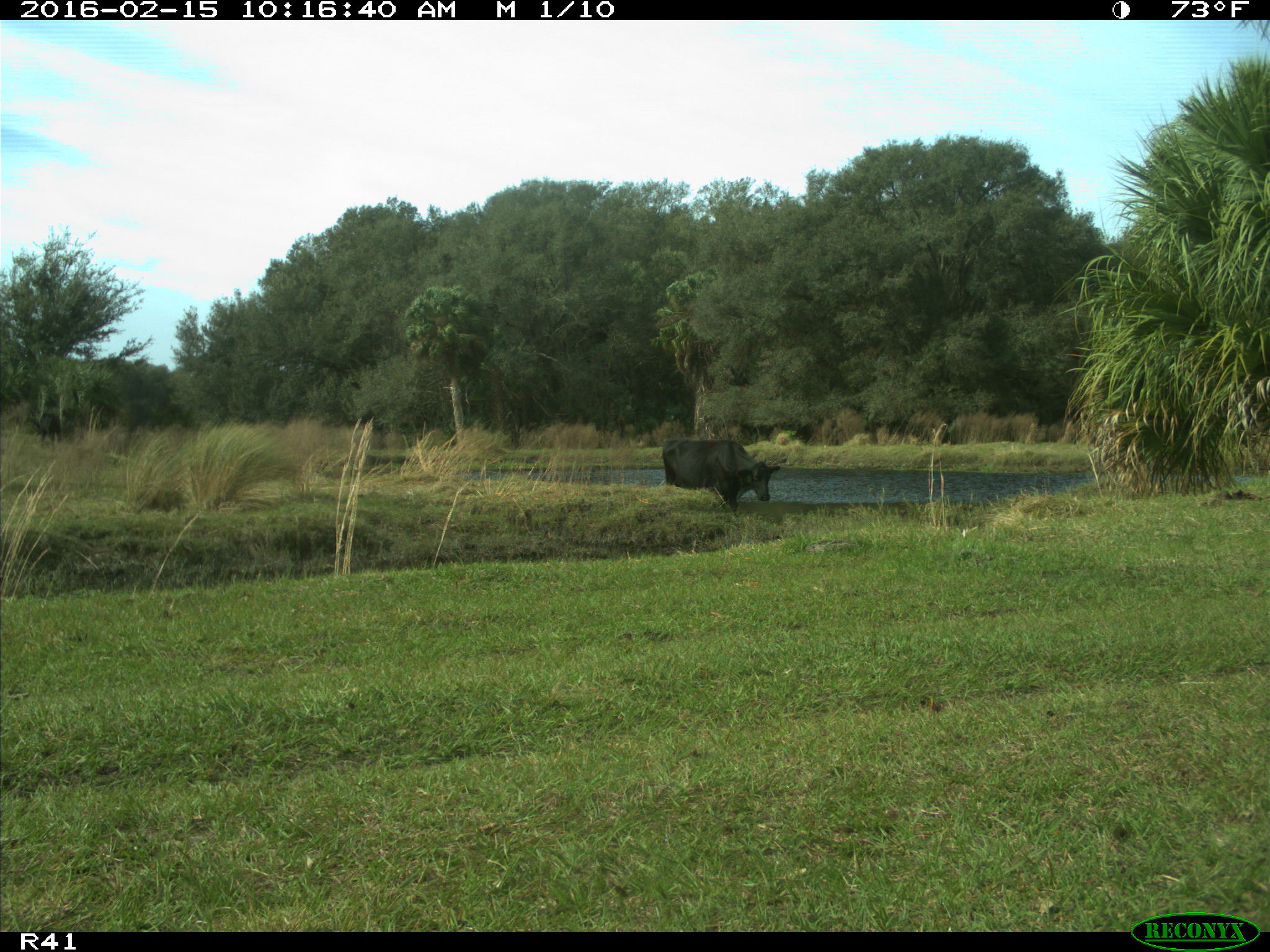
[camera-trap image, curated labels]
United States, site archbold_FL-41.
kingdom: Animalia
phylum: Chordata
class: Mammalia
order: Artiodactyla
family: Bovidae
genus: Bos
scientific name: Bos taurus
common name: domestic cow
Bos taurus (domestic cow).